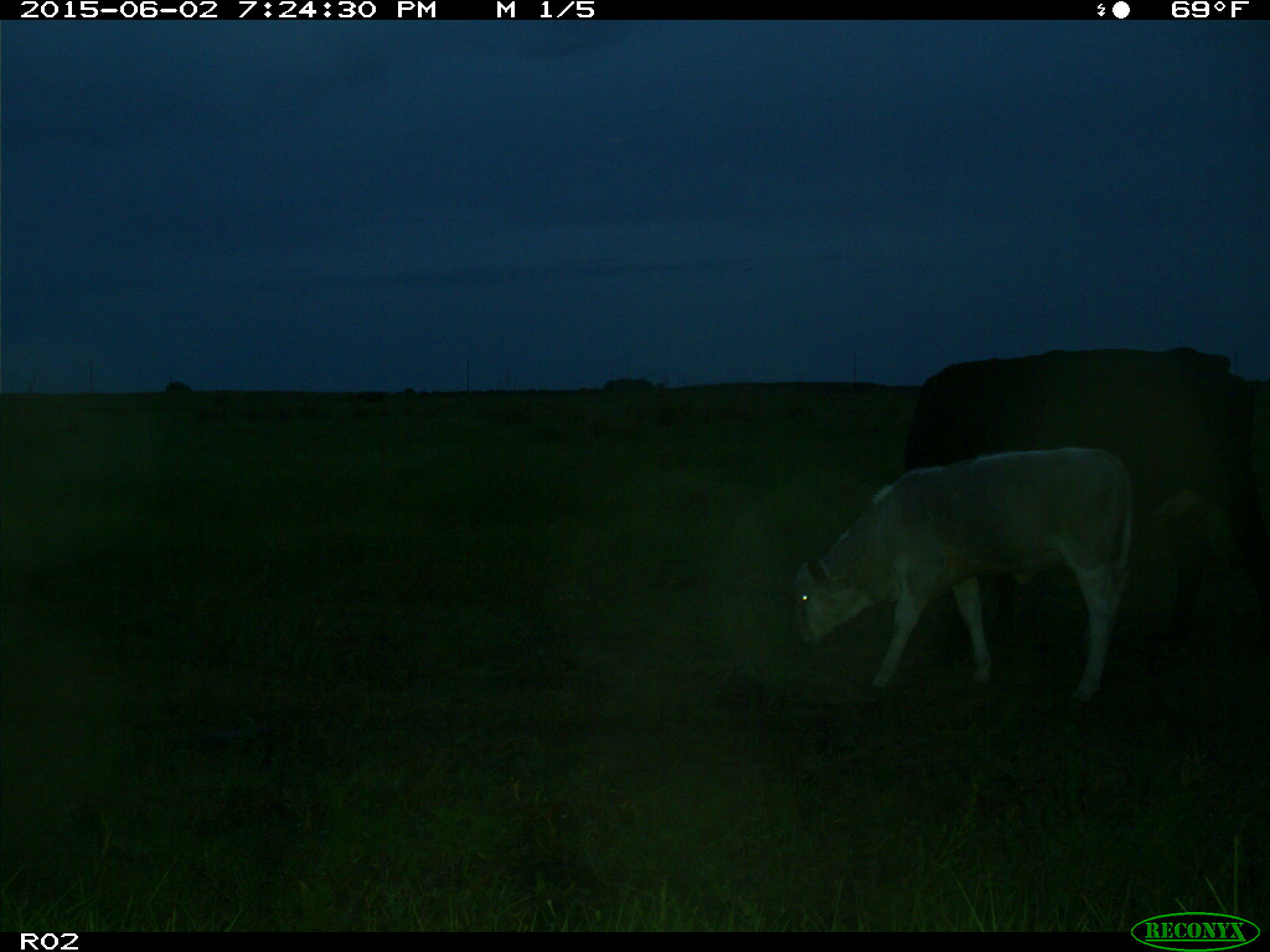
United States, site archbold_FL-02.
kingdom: Animalia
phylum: Chordata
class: Mammalia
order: Artiodactyla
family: Bovidae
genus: Bos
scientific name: Bos taurus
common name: domestic cow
Bos taurus (domestic cow).